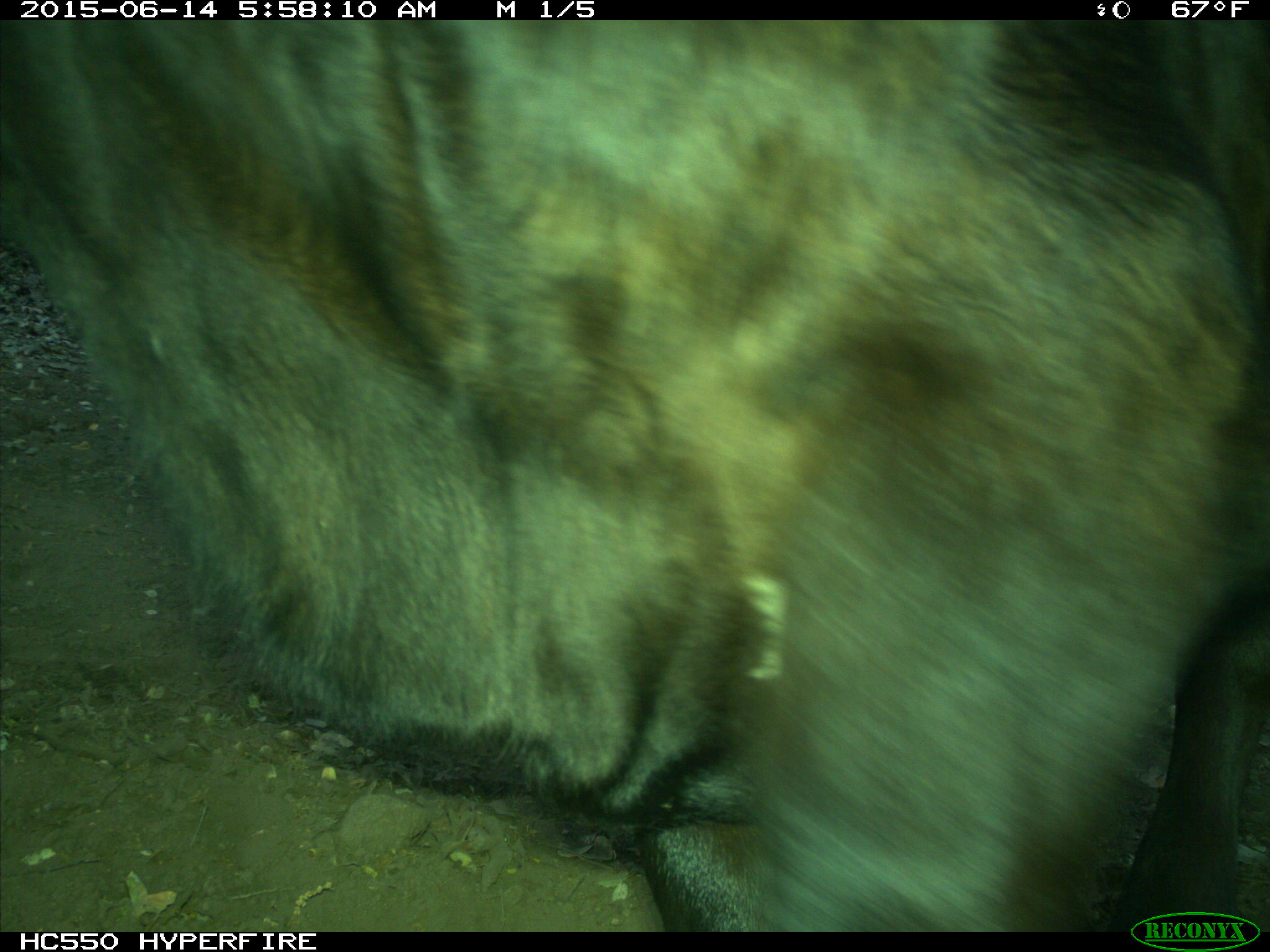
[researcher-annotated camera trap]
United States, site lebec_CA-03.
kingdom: Animalia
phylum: Chordata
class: Mammalia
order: Artiodactyla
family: Bovidae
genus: Bos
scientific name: Bos taurus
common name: domestic cow